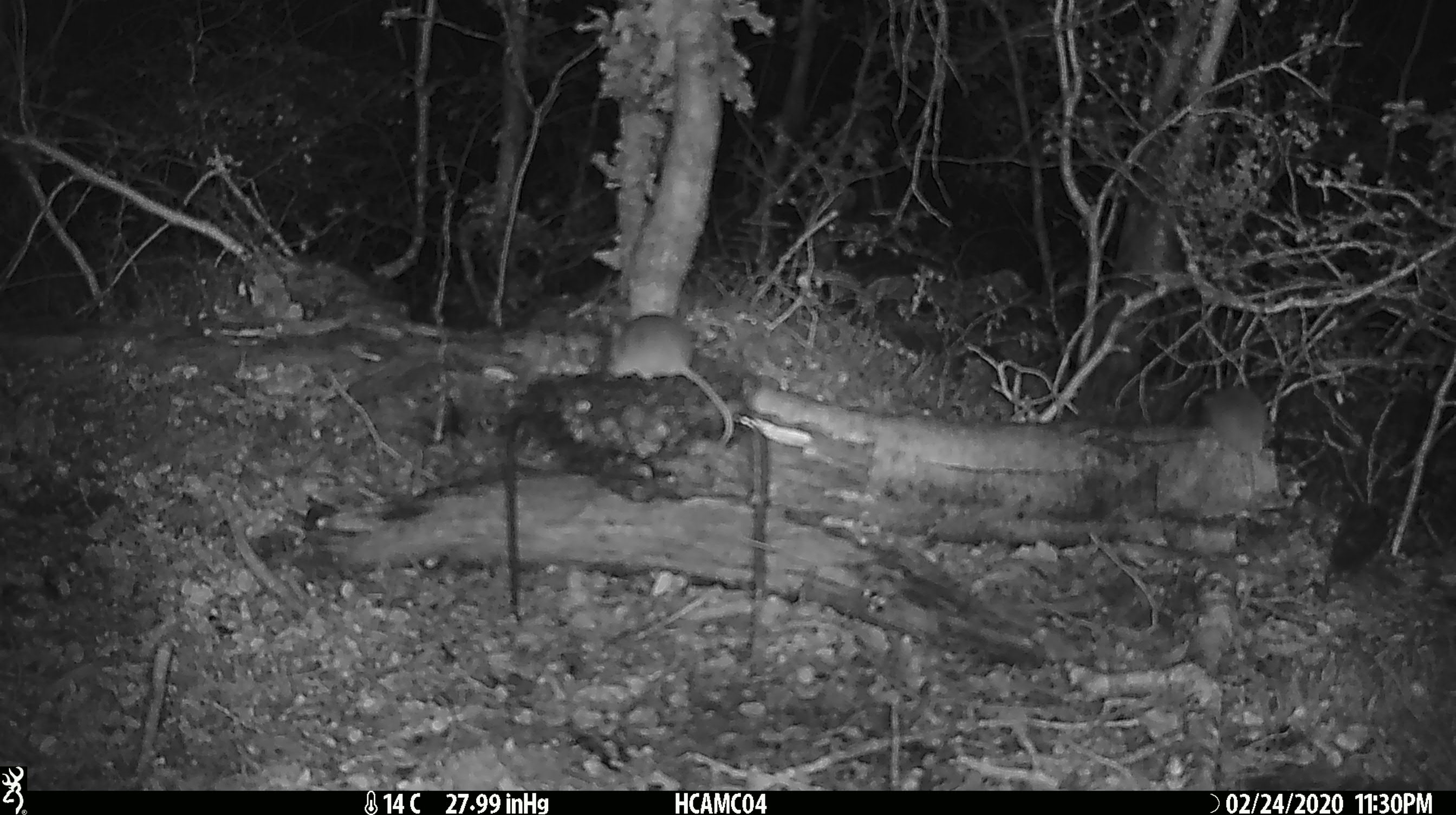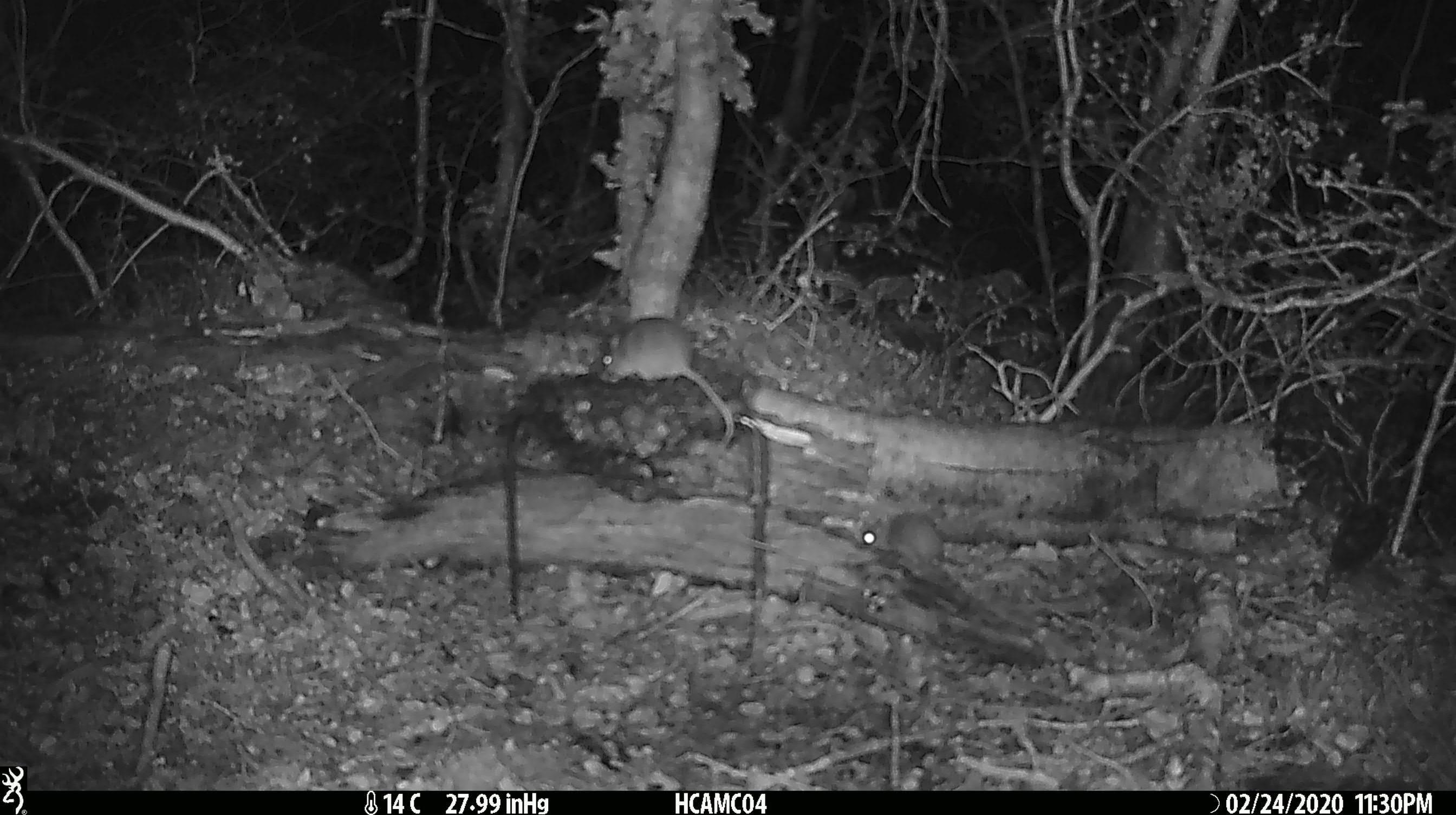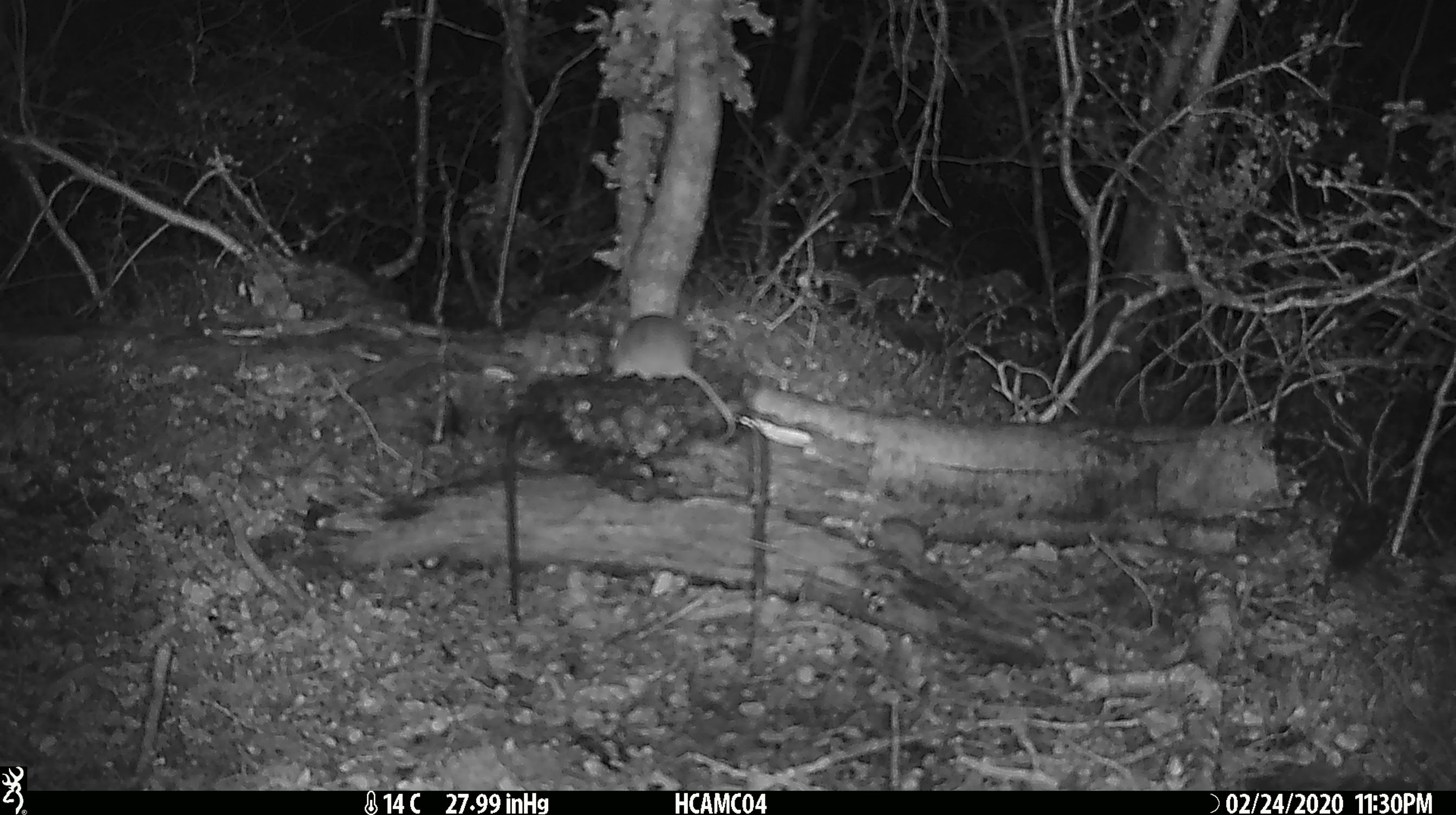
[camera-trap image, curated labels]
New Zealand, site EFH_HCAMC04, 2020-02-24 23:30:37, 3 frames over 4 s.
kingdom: Animalia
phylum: Chordata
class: Mammalia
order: Rodentia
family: Muridae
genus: Mus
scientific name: Mus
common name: mouse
Mouse (Mus).